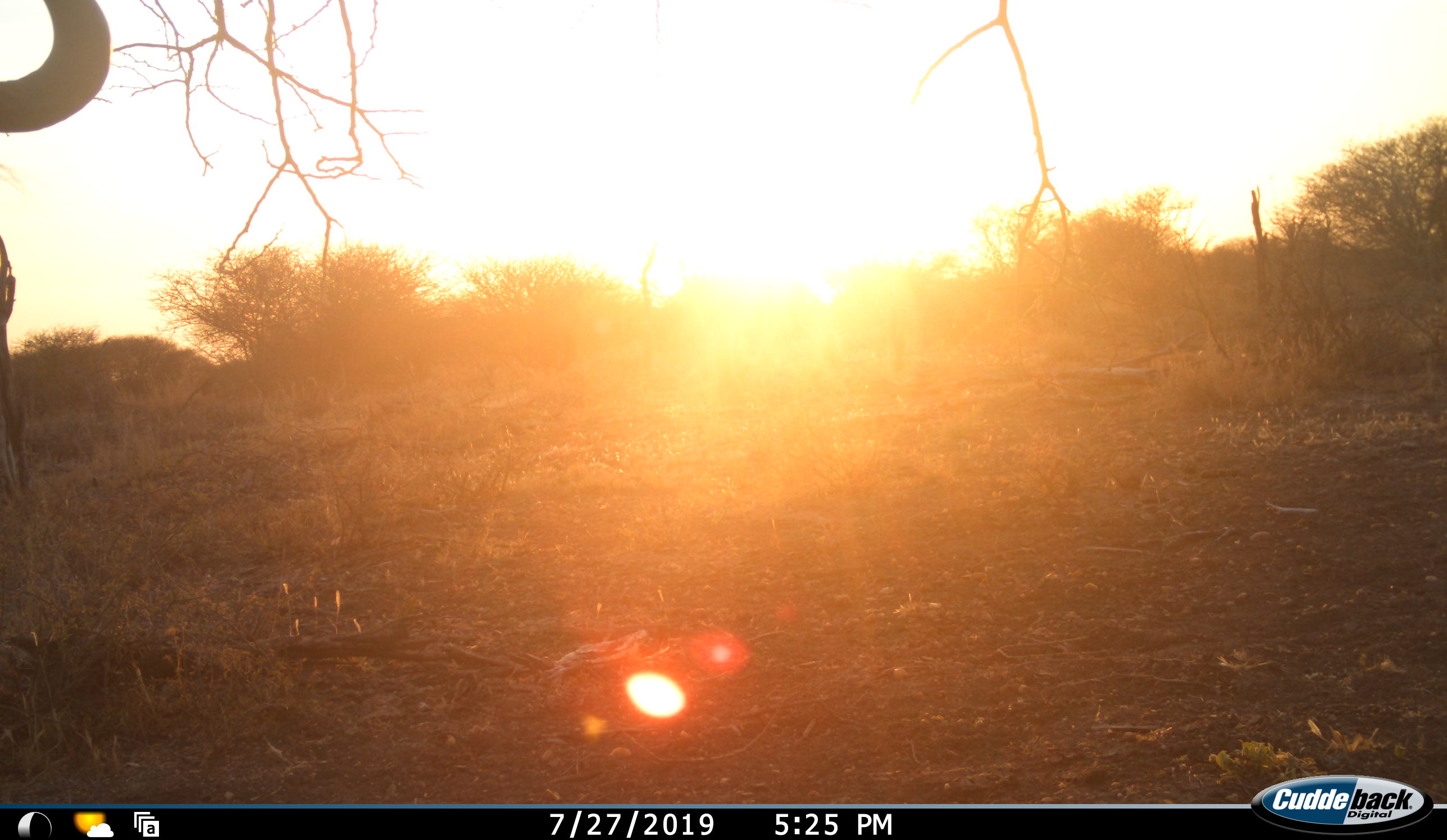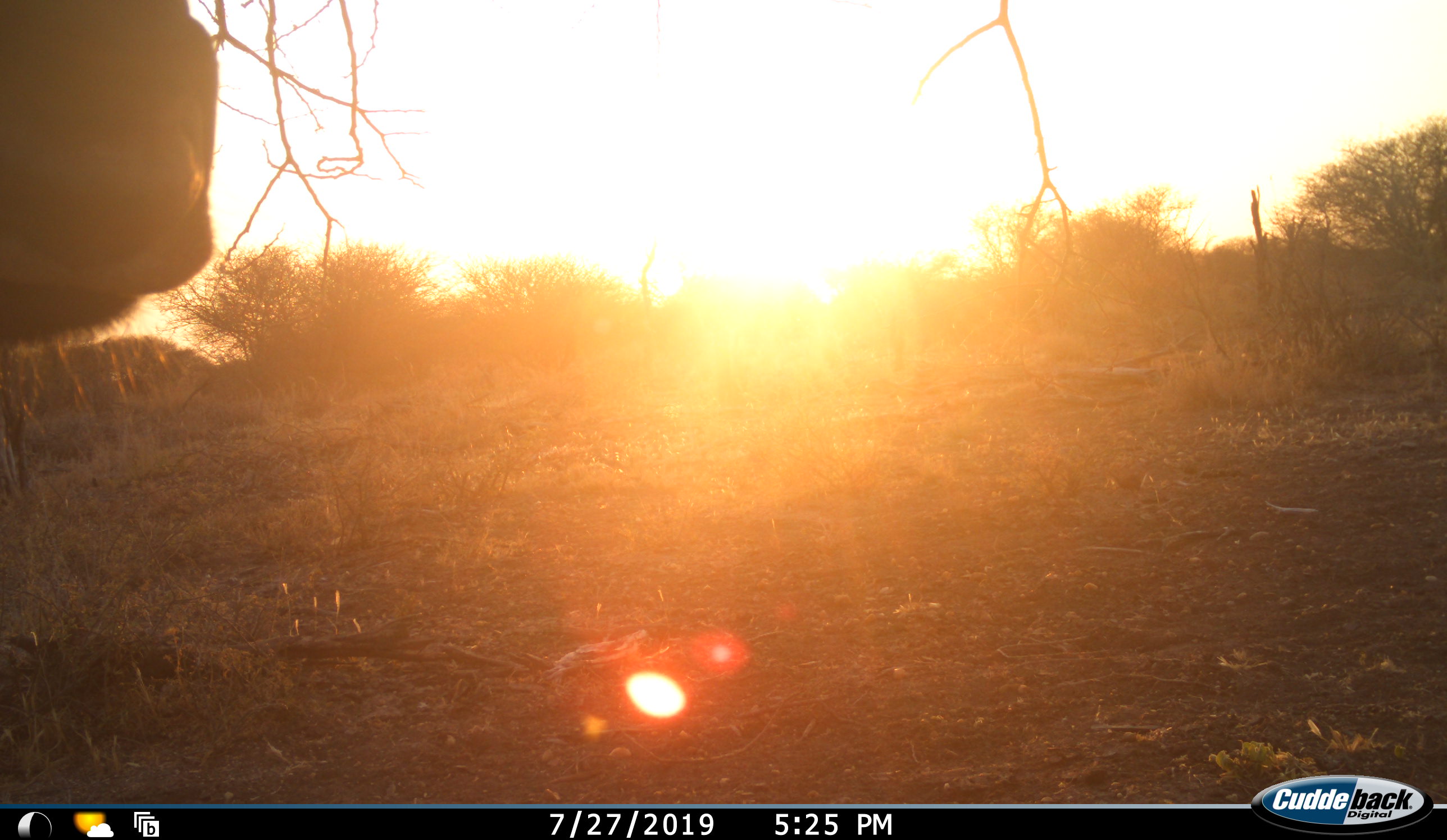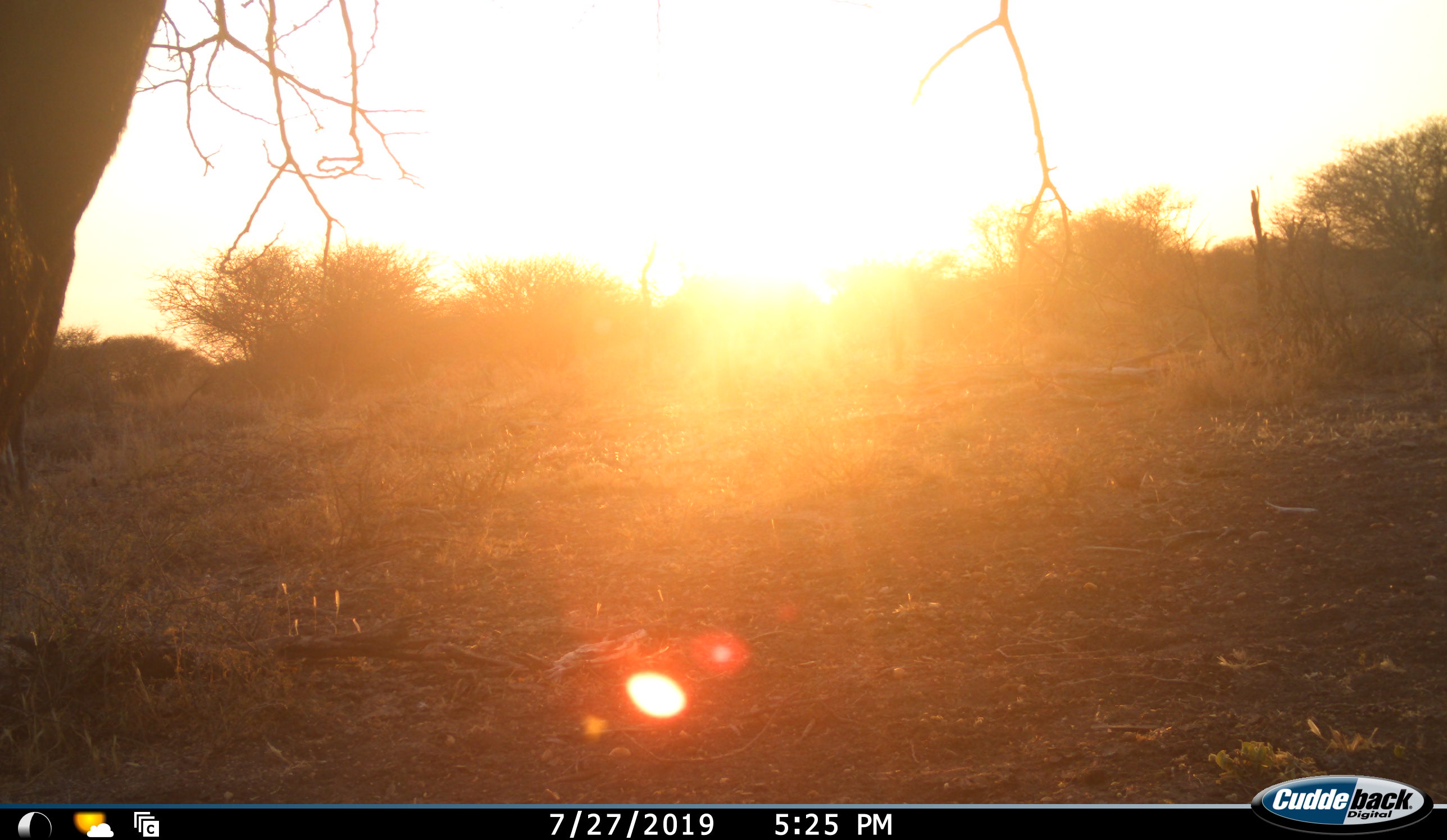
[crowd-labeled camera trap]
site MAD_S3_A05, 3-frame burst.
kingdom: Animalia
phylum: Chordata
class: Mammalia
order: Artiodactyla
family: Bovidae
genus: Connochaetes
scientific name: Connochaetes taurinus taurinus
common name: blue wildebeest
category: wildebeestblue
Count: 1.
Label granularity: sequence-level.